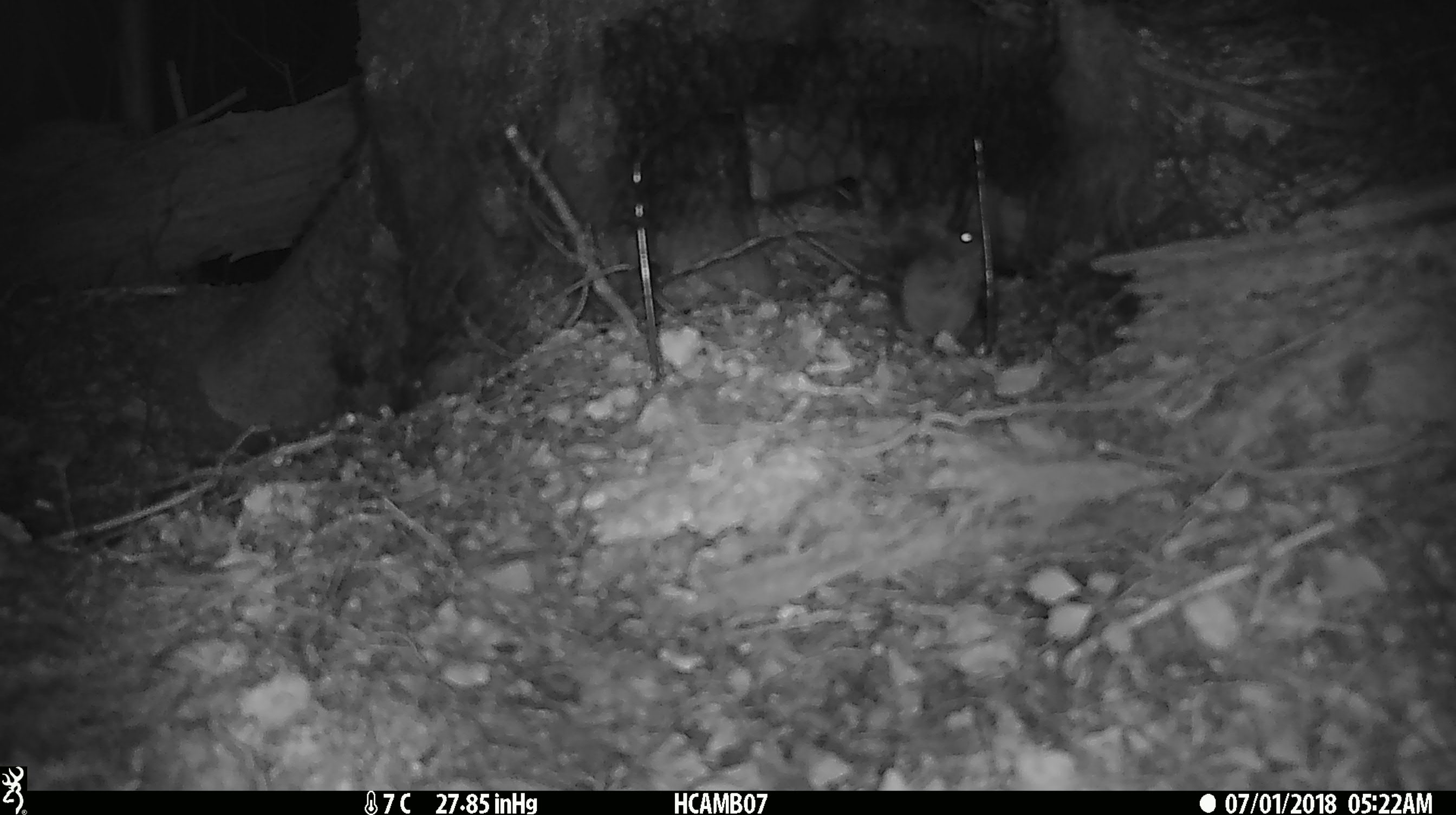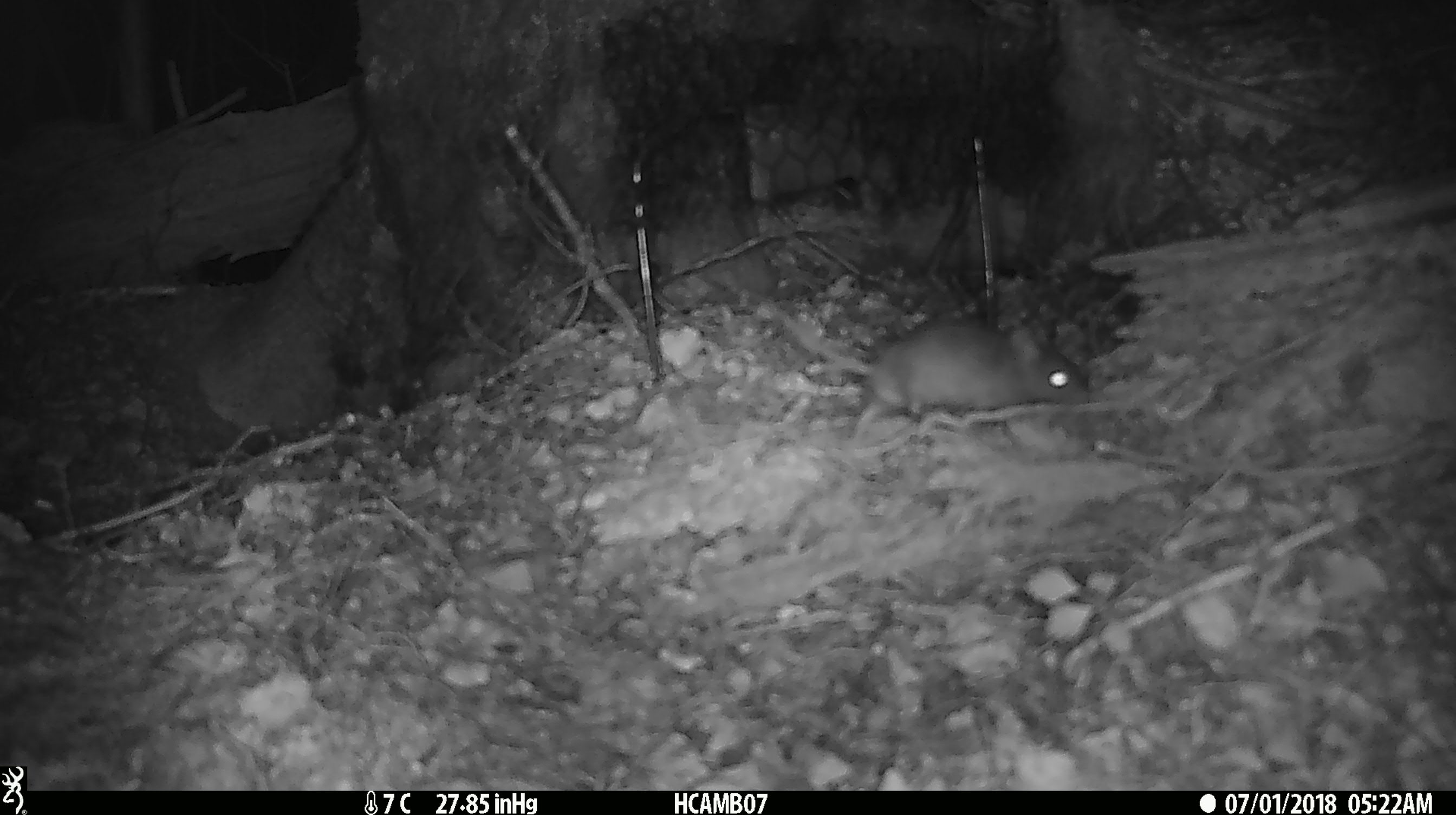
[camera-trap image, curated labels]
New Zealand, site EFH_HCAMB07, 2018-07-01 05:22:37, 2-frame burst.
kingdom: Animalia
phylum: Chordata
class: Mammalia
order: Rodentia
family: Muridae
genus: Mus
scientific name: Mus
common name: mouse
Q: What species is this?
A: Mouse (Mus).